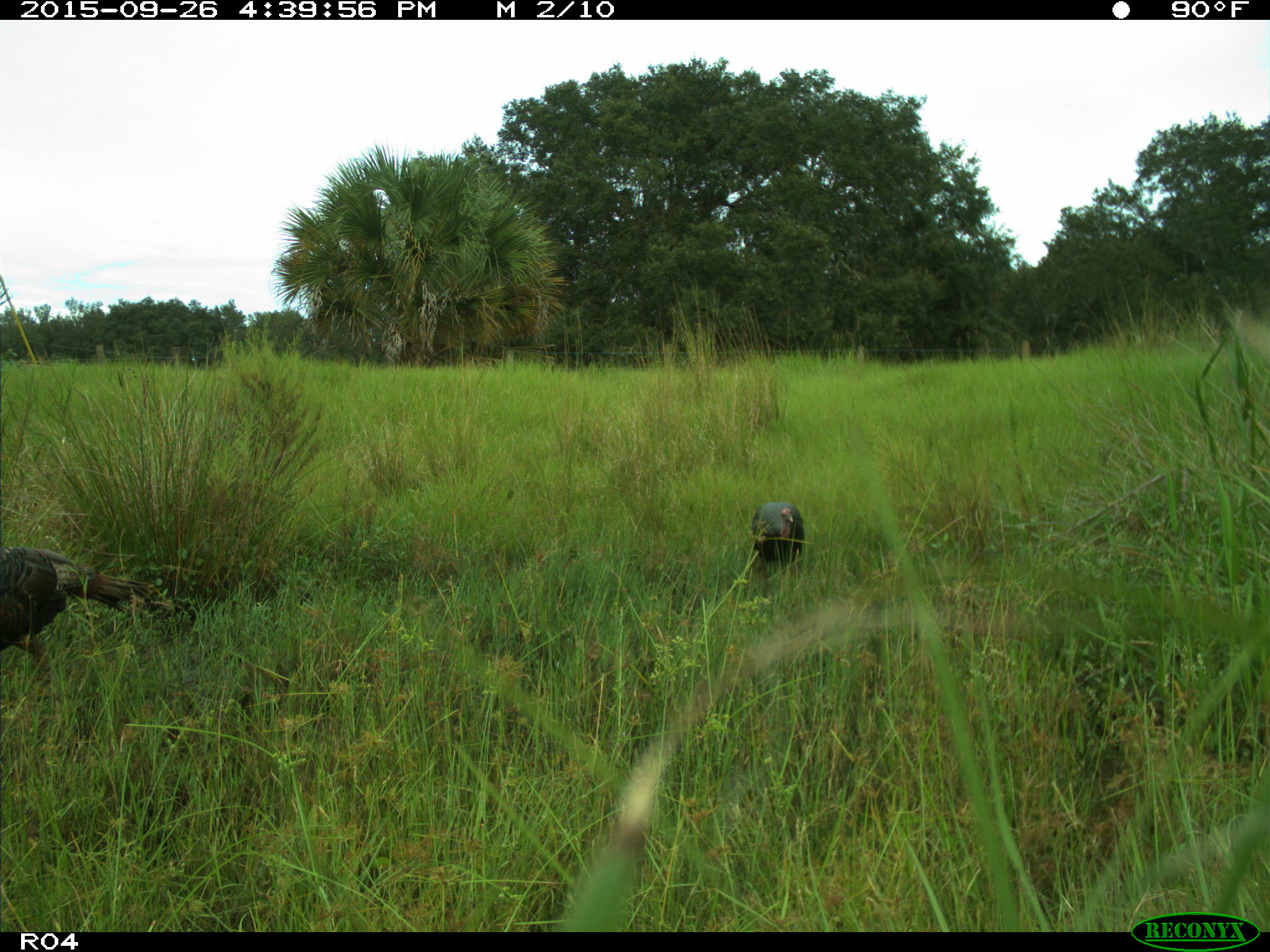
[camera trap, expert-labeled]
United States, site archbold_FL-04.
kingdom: Animalia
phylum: Chordata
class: Aves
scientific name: Aves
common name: birds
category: unidentified bird